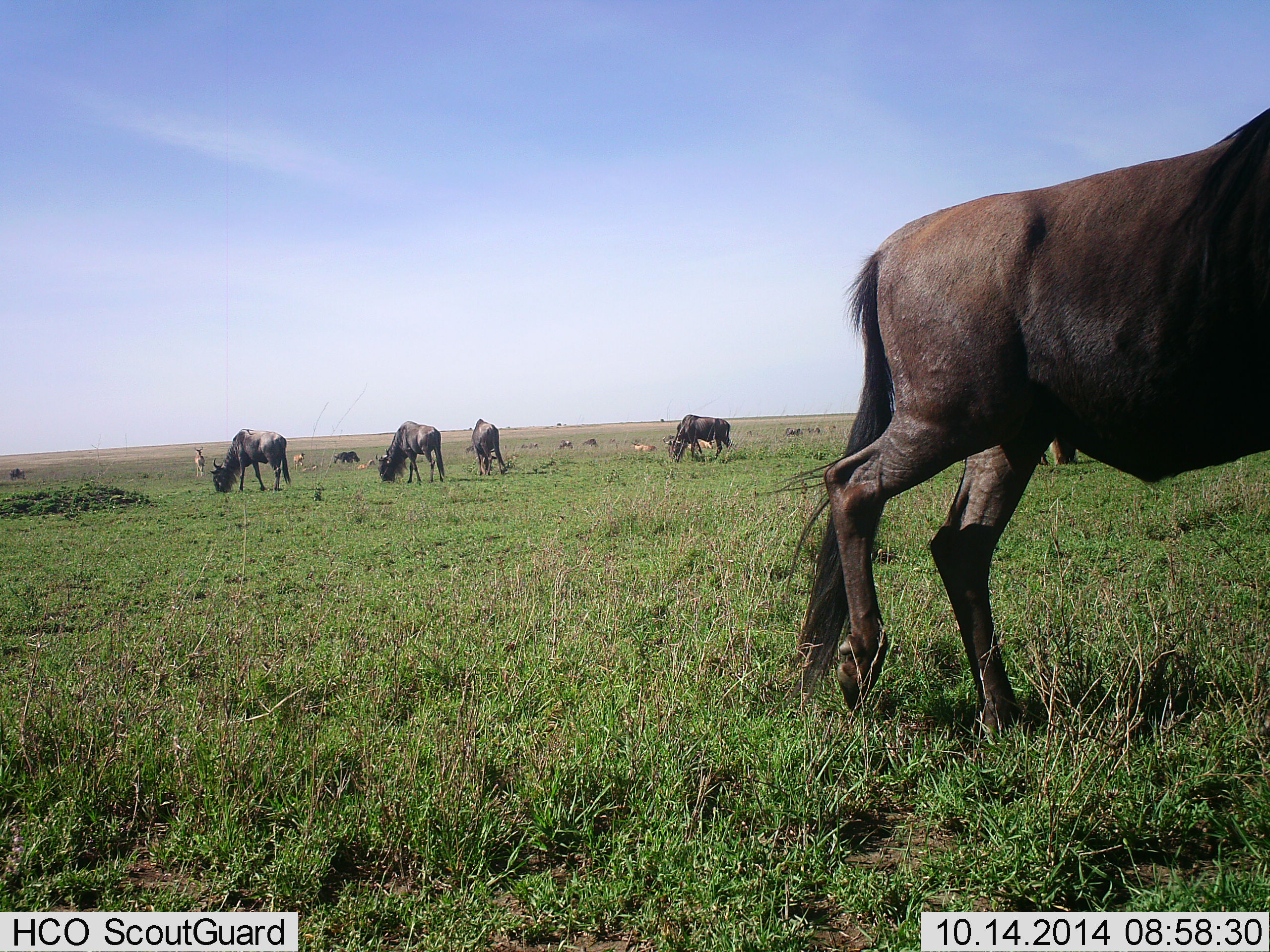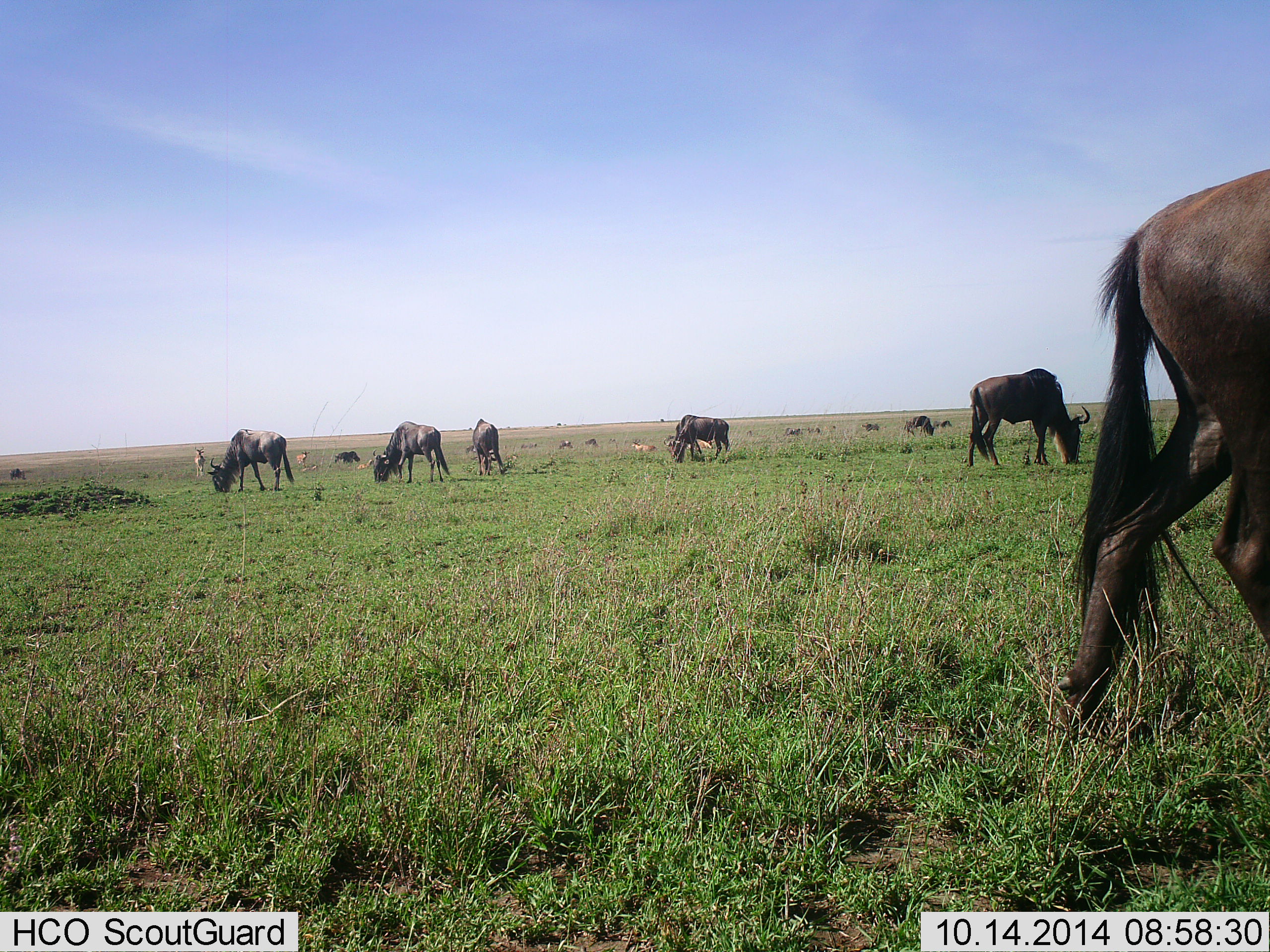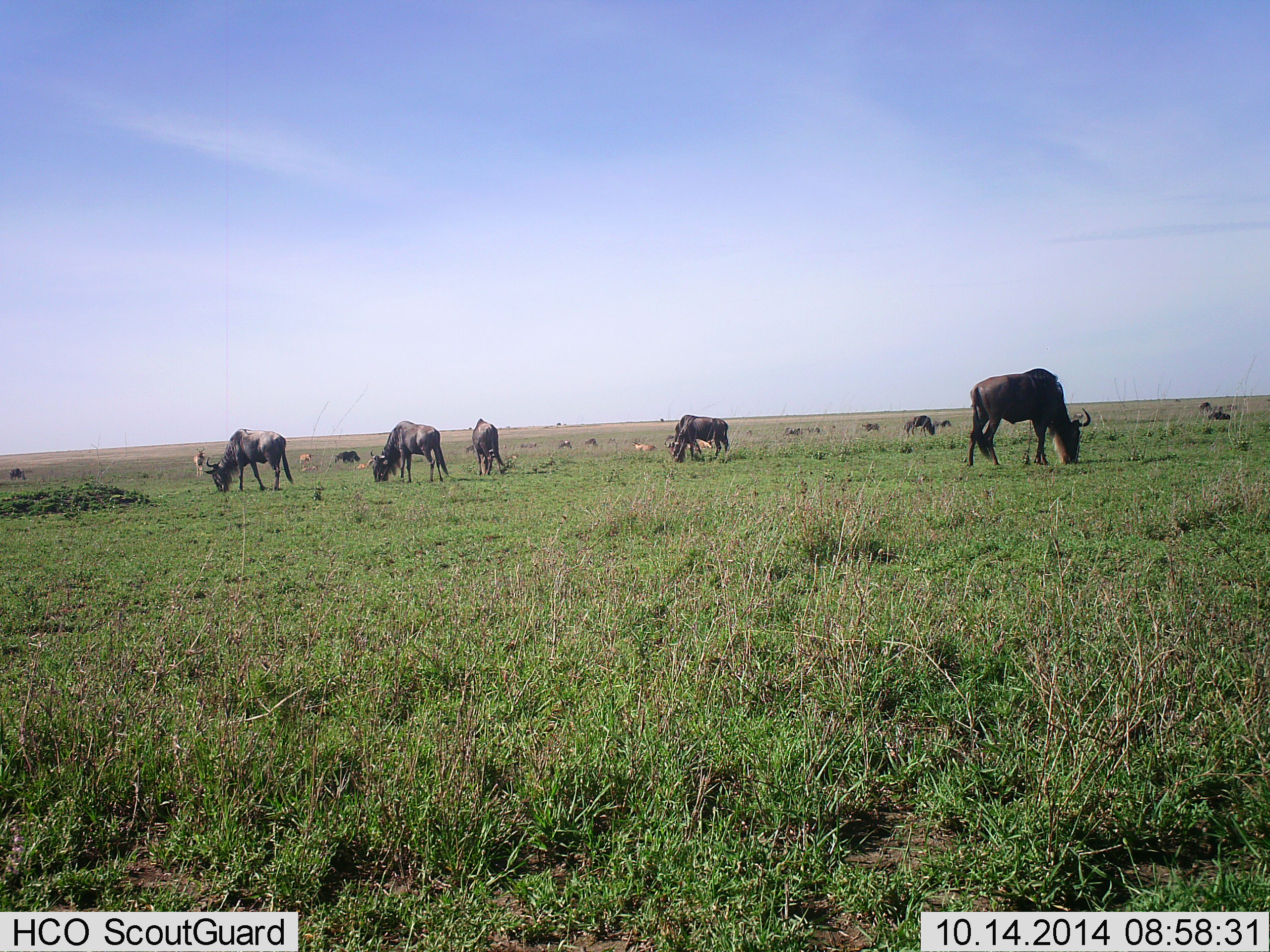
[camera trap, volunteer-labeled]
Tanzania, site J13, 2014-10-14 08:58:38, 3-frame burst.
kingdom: Animalia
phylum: Chordata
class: Mammalia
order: Artiodactyla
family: Bovidae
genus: Connochaetes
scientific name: Connochaetes taurinus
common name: blue wildebeest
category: wildebeest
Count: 11-50.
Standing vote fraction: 25%.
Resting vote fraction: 12%.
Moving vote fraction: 50%.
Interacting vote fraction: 0%.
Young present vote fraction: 0%.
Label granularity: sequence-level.